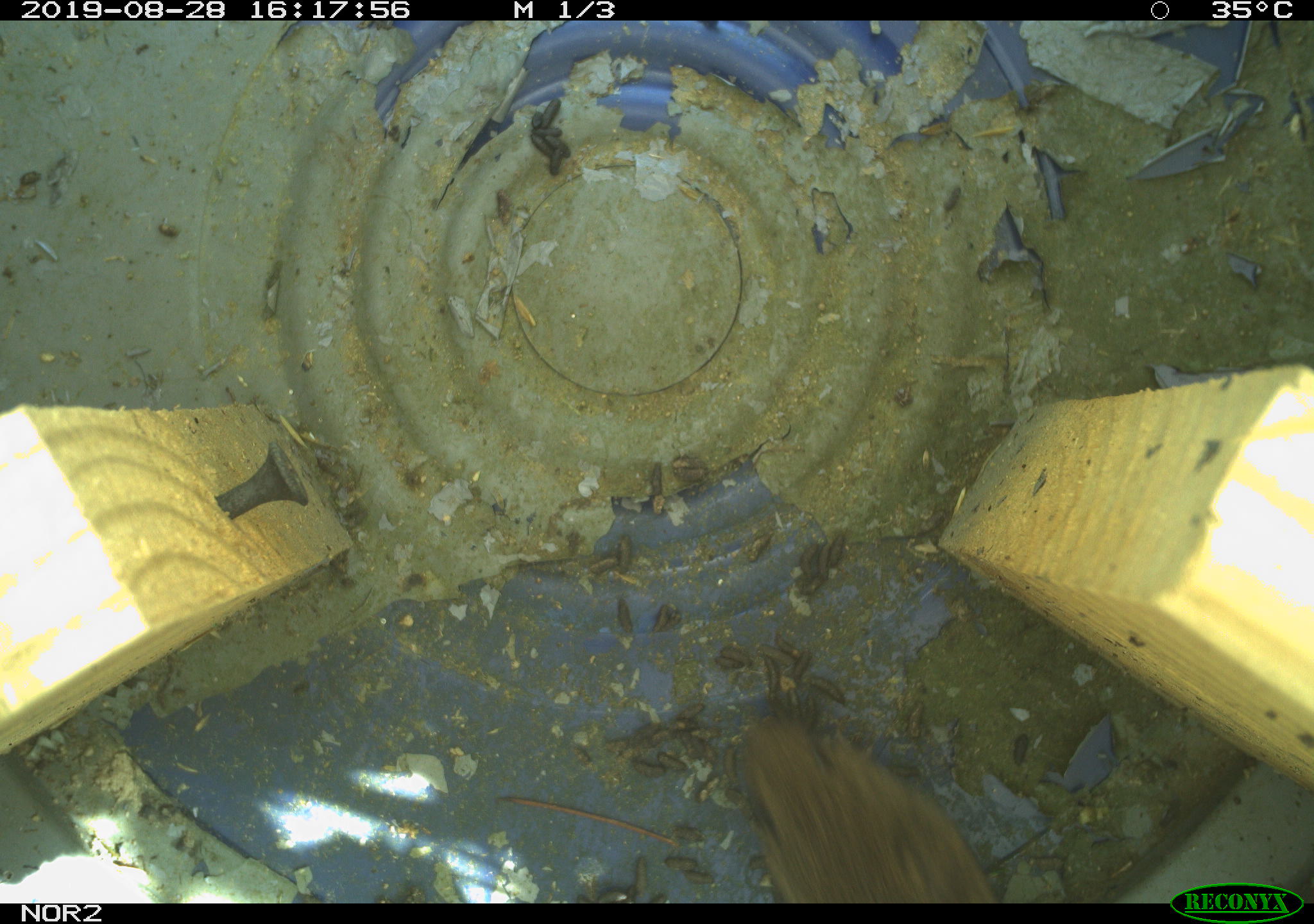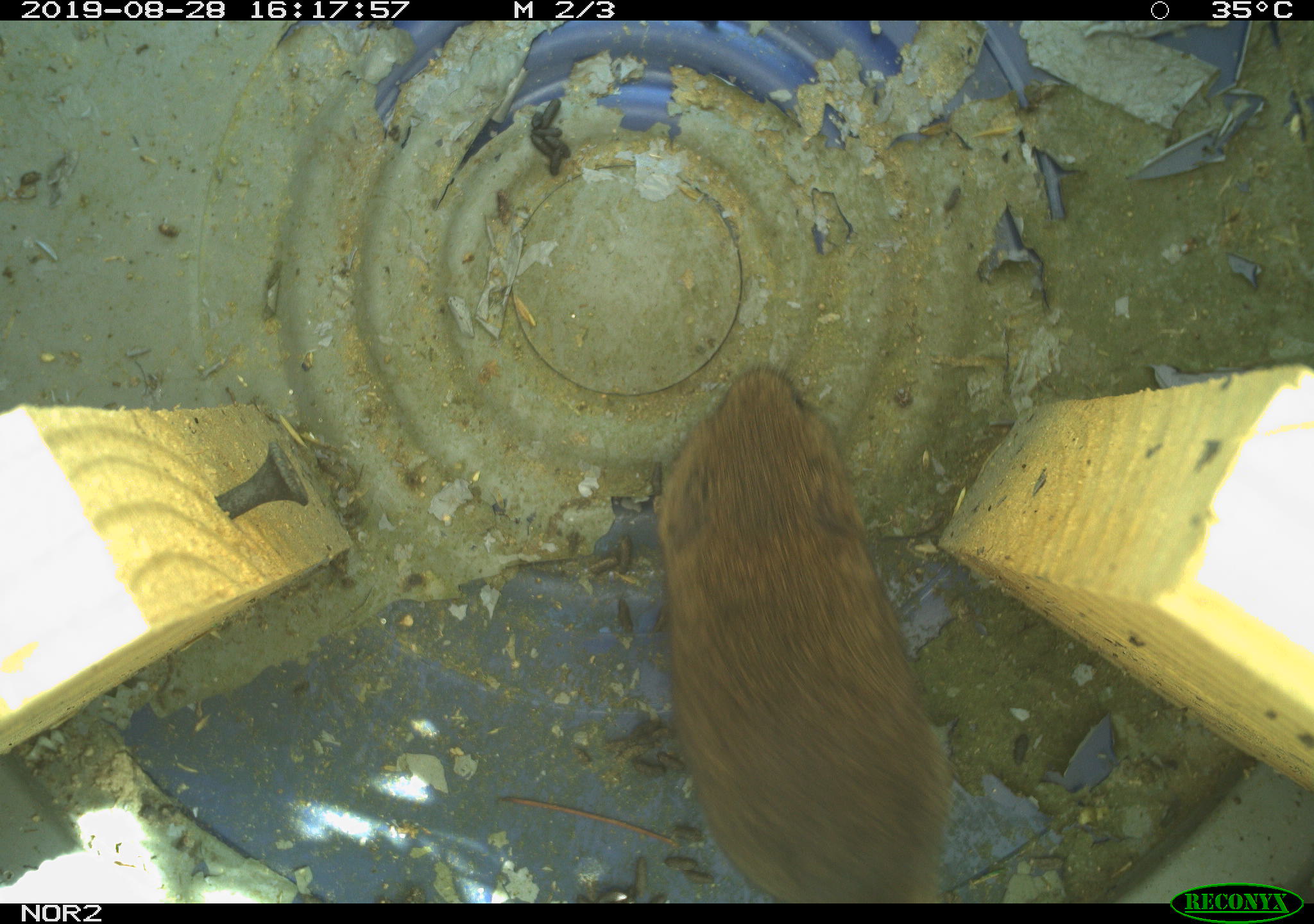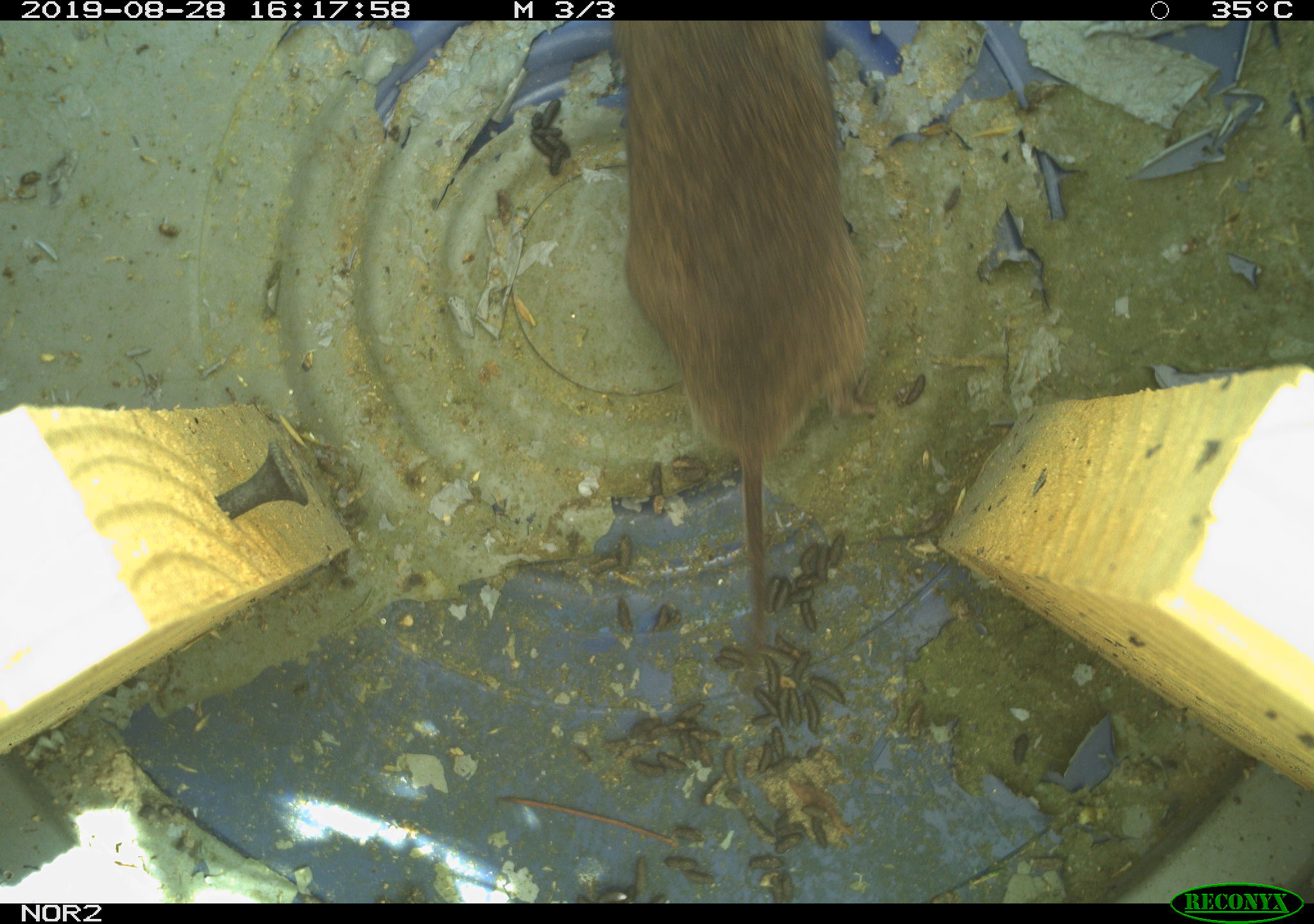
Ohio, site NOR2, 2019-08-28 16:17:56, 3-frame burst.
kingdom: Animalia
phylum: Chordata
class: Mammalia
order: Rodentia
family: Cricetidae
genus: Microtus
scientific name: Microtus pennsylvanicus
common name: meadow vole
Meadow vole (Microtus pennsylvanicus).